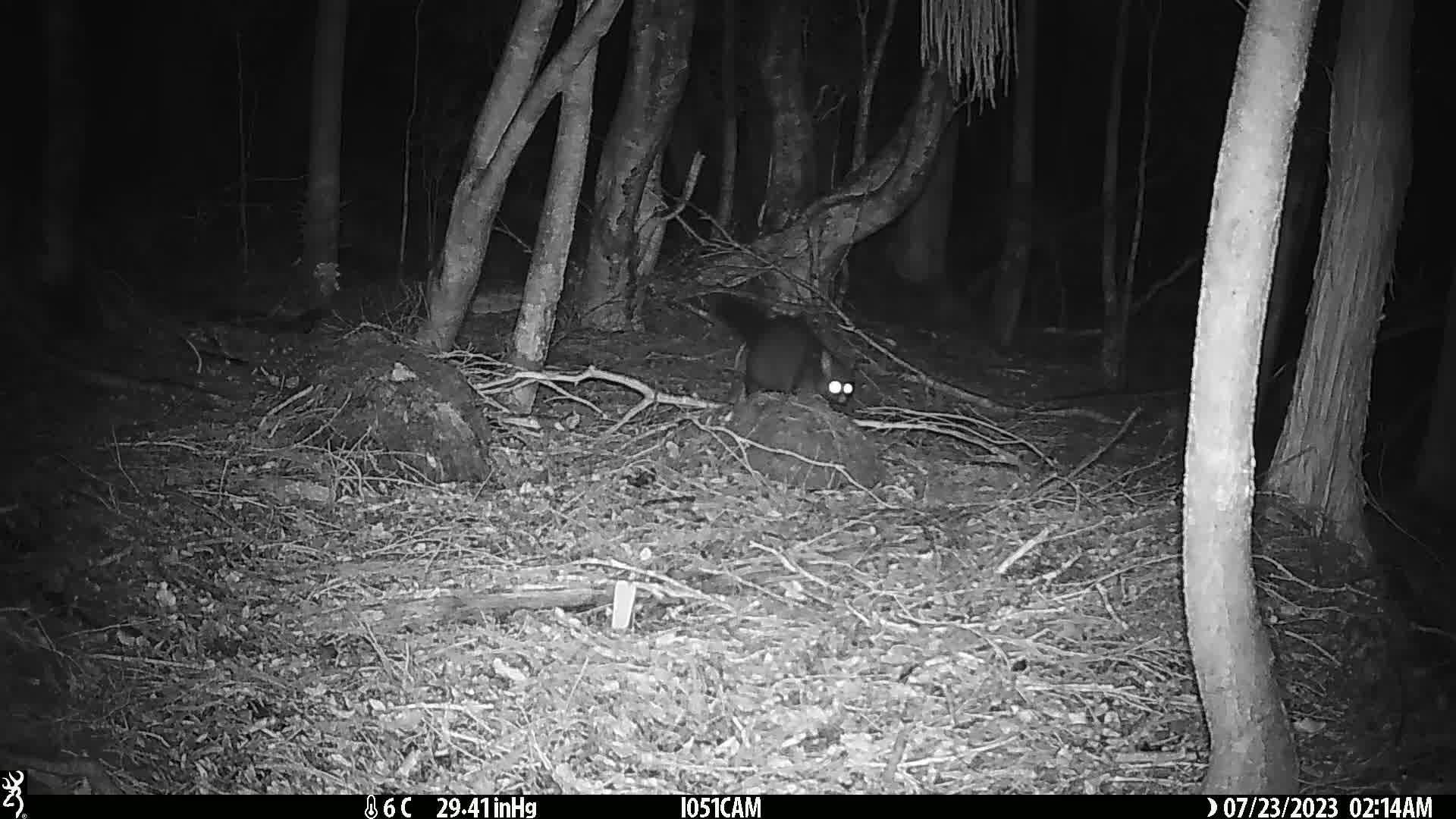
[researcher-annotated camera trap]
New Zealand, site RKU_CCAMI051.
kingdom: Animalia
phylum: Chordata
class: Mammalia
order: Diprotodontia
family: Phalangeridae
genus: Trichosurus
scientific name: Trichosurus vulpecula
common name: common brushtail possum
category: possum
Possum (common brushtail possum) (Trichosurus vulpecula).